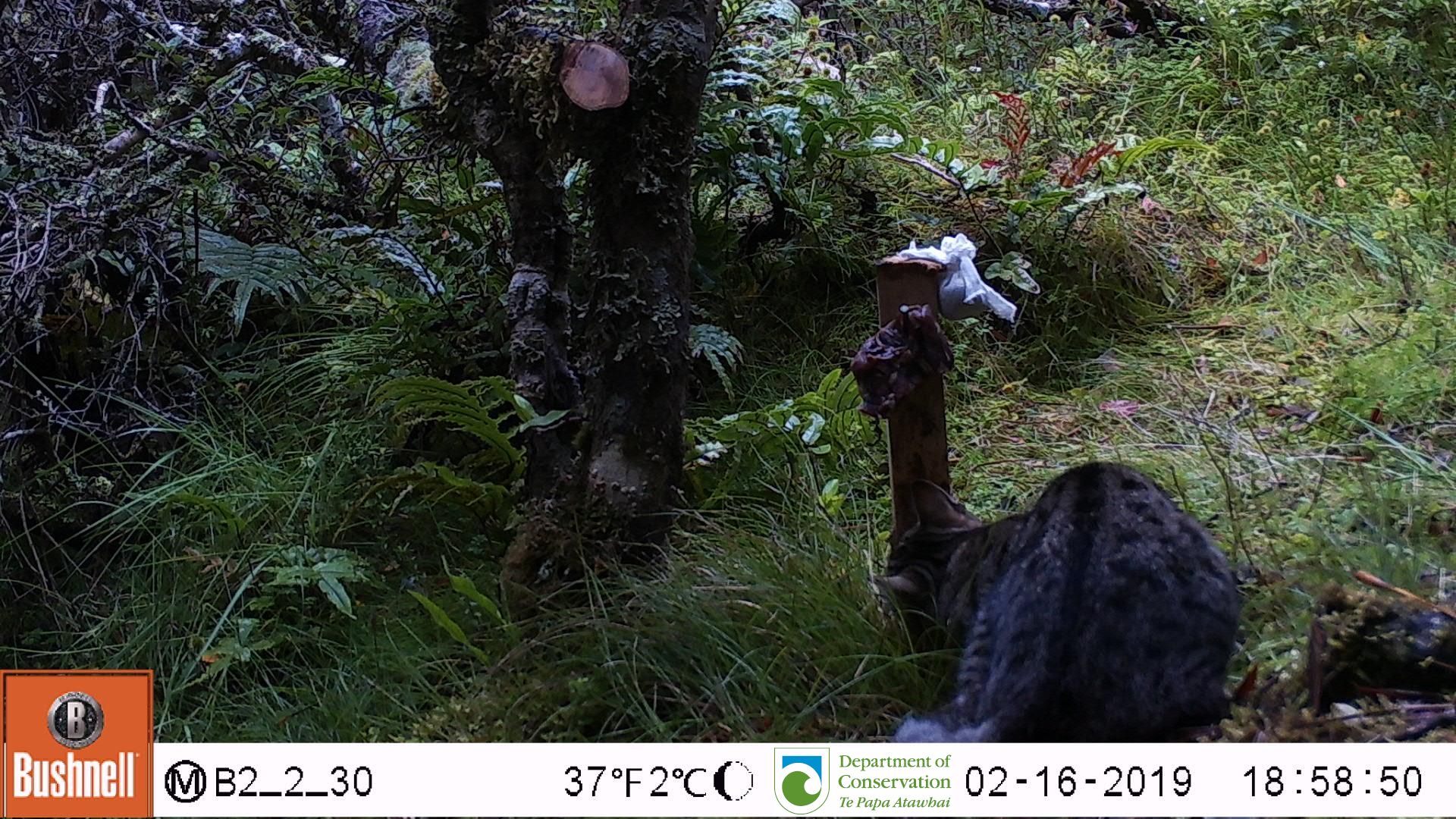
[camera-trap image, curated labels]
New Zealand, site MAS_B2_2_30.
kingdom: Animalia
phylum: Chordata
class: Mammalia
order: Carnivora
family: Felidae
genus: Felis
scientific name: Felis catus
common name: domestic cat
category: cat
Cat (domestic cat) (Felis catus).